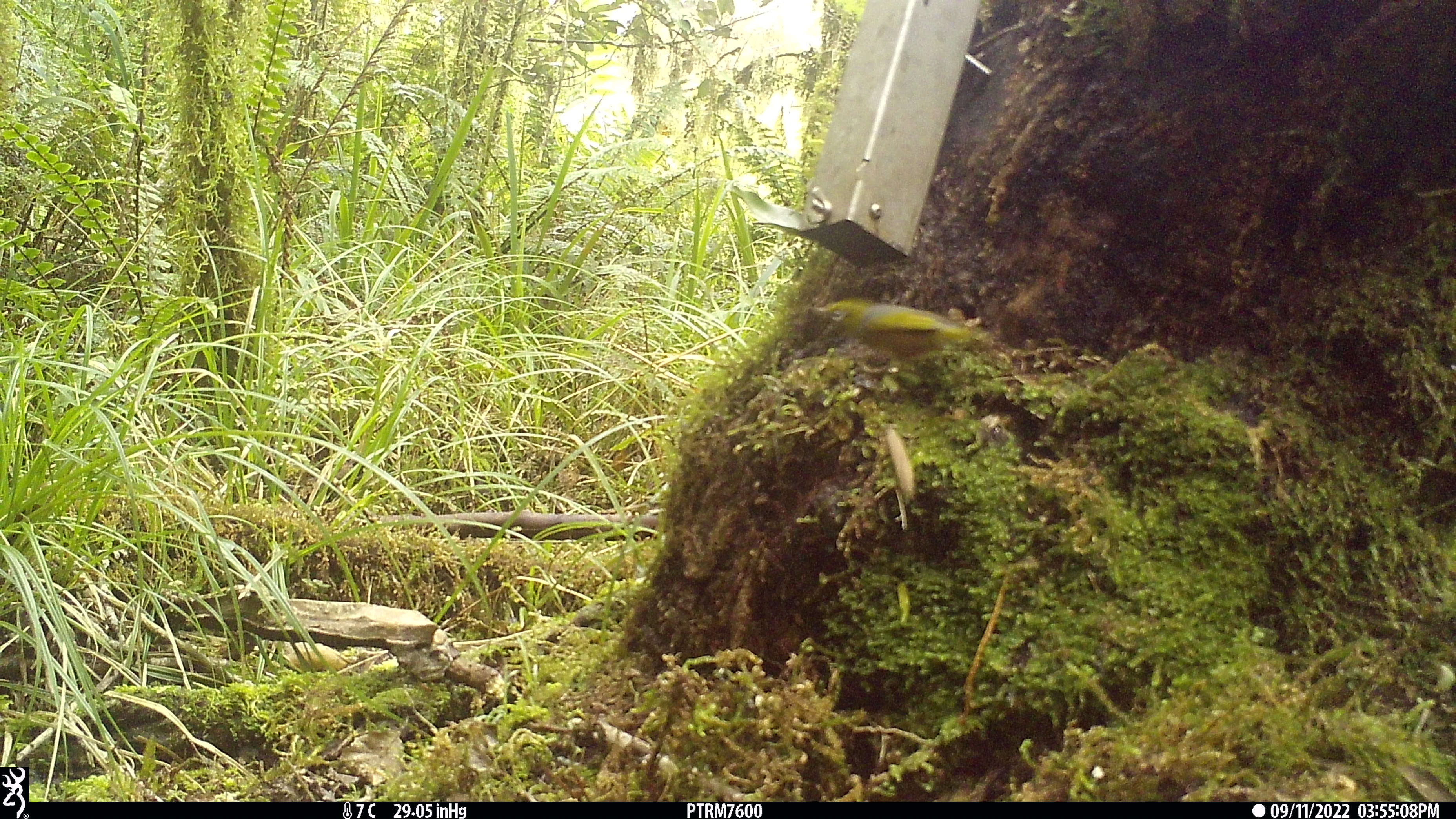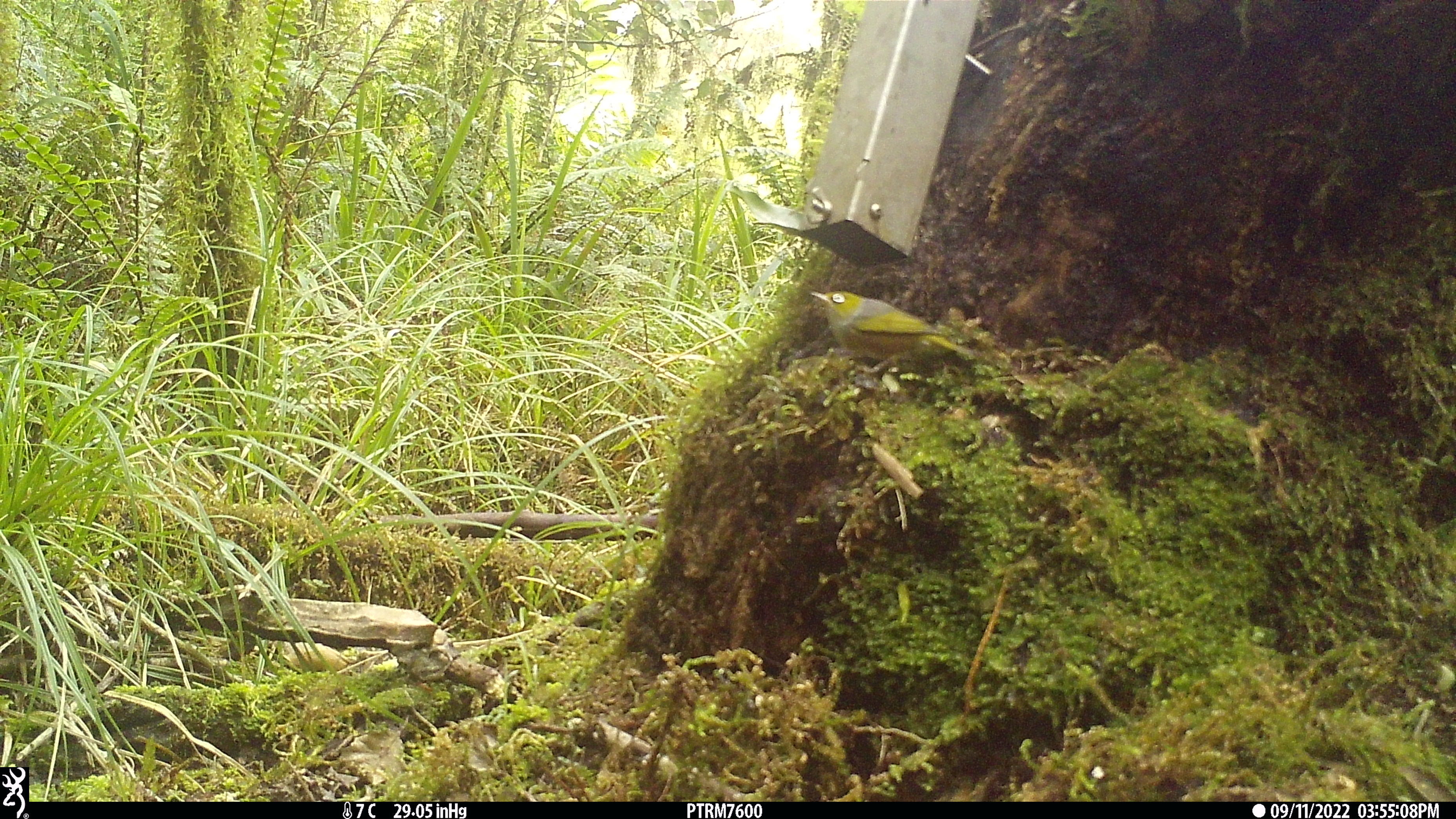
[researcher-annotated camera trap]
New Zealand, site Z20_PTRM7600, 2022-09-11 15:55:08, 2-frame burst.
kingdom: Animalia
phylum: Chordata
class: Aves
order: Passeriformes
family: Zosteropidae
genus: Zosterops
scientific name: Zosterops lateralis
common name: silvereye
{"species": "silvereye (Zosterops lateralis)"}